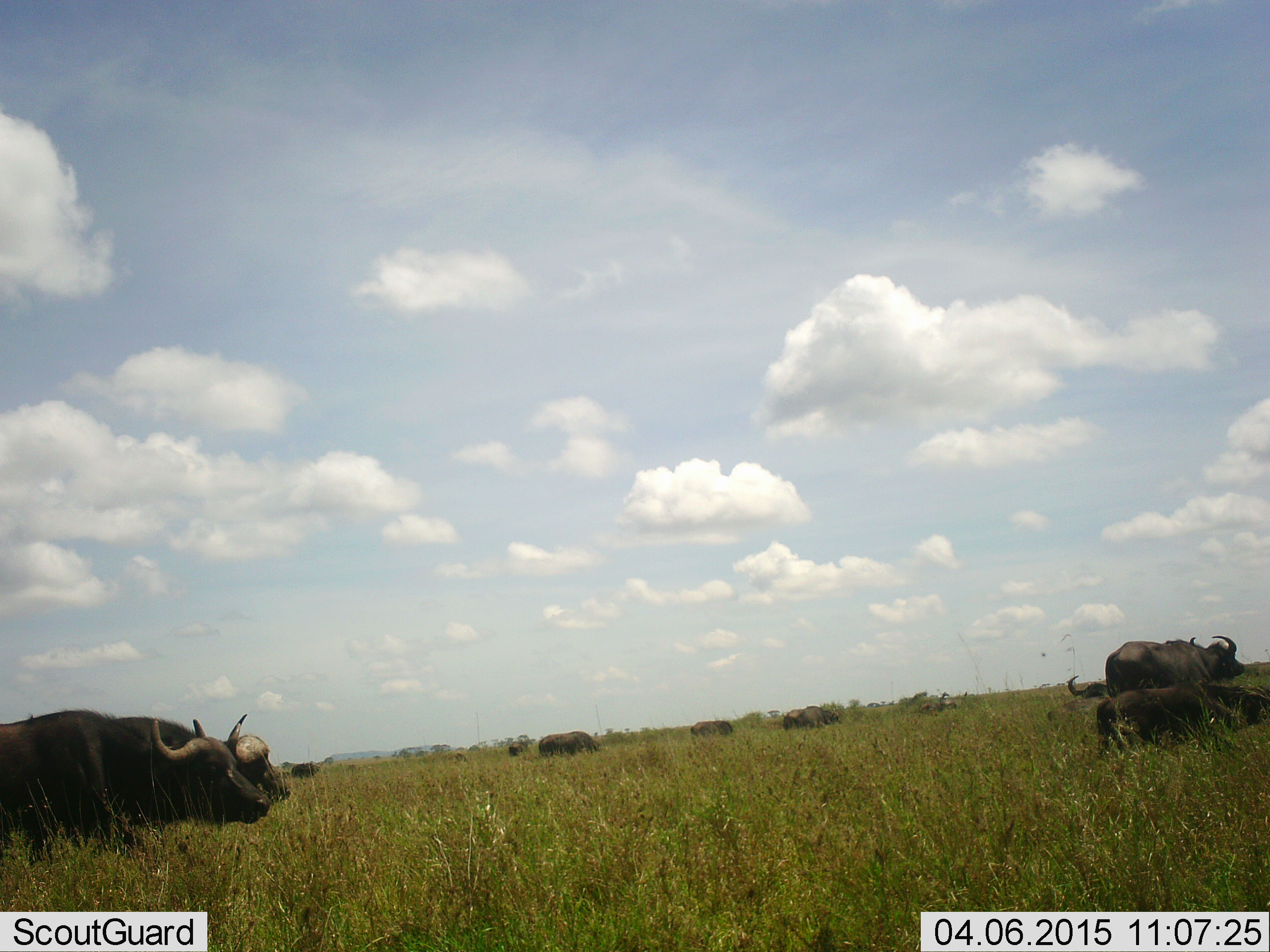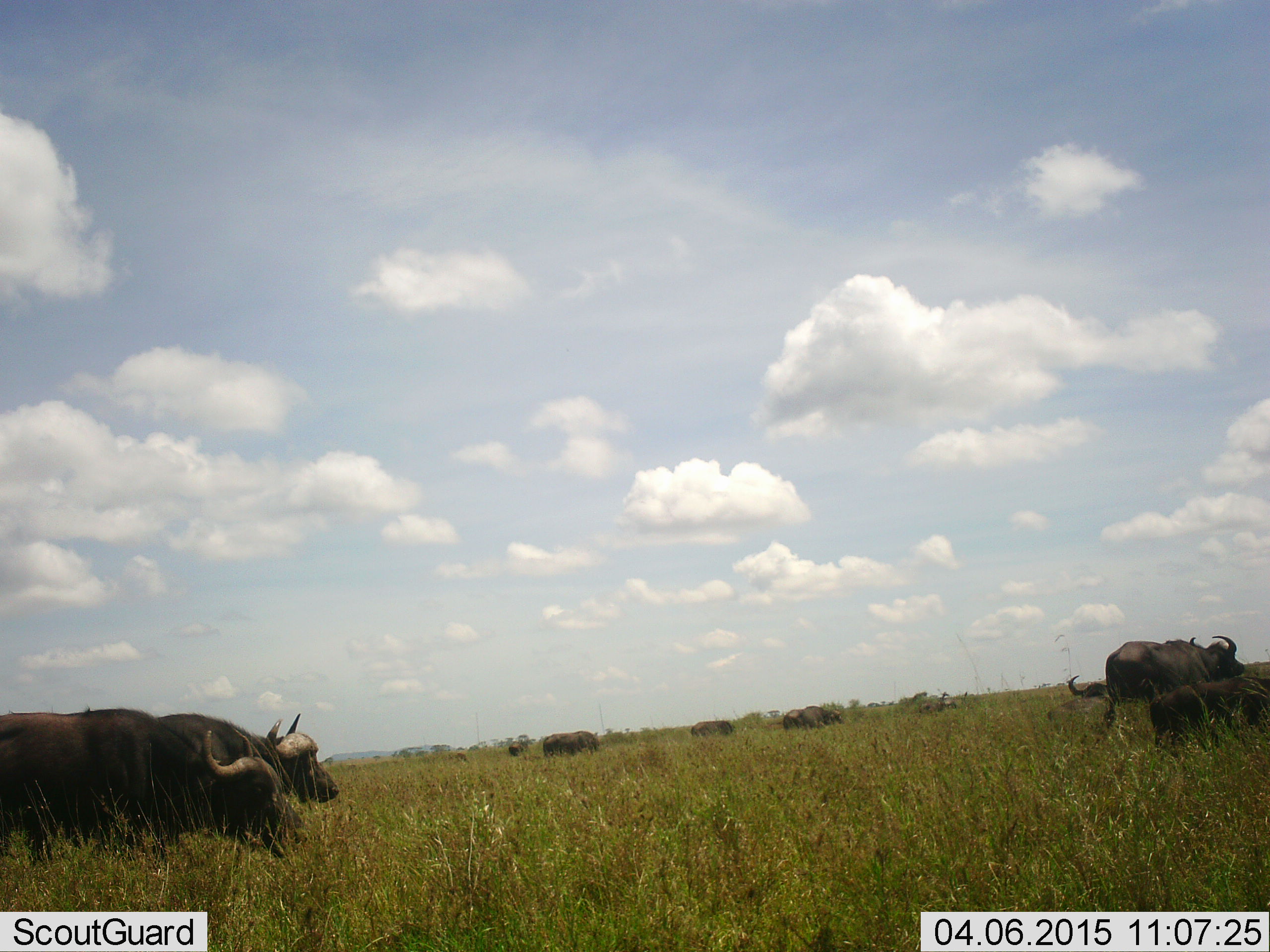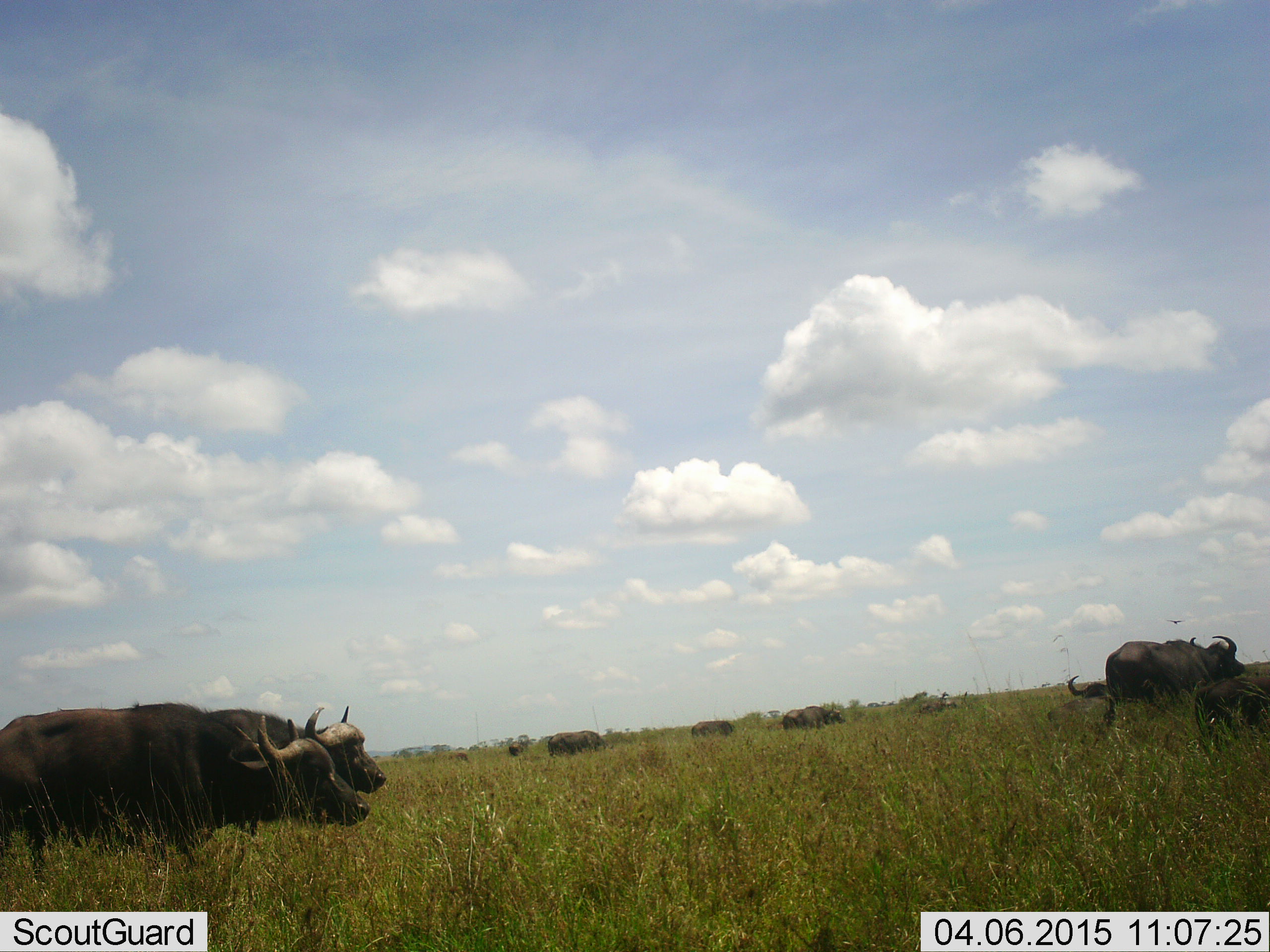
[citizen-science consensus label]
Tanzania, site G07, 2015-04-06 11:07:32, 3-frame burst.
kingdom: Animalia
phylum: Chordata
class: Mammalia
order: Artiodactyla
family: Bovidae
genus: Syncerus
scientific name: Syncerus caffer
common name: cape buffalo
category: buffalo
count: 9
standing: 50%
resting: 30%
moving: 90%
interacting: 0%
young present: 30%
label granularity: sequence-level